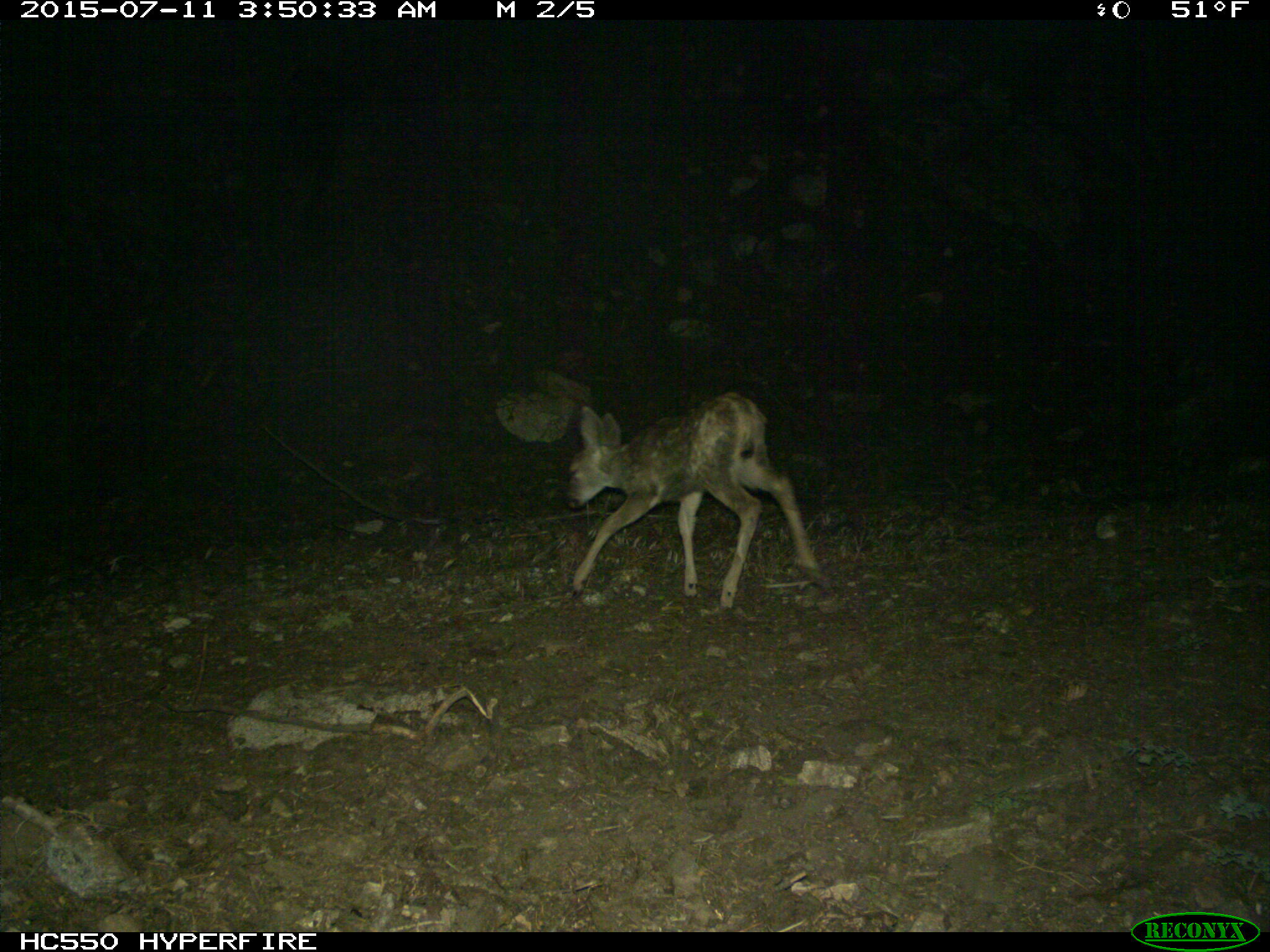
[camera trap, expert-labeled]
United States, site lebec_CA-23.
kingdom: Animalia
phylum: Chordata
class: Mammalia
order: Artiodactyla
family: Cervidae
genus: Odocoileus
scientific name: Odocoileus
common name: deer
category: unidentified deer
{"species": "unidentified deer (deer) (Odocoileus)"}